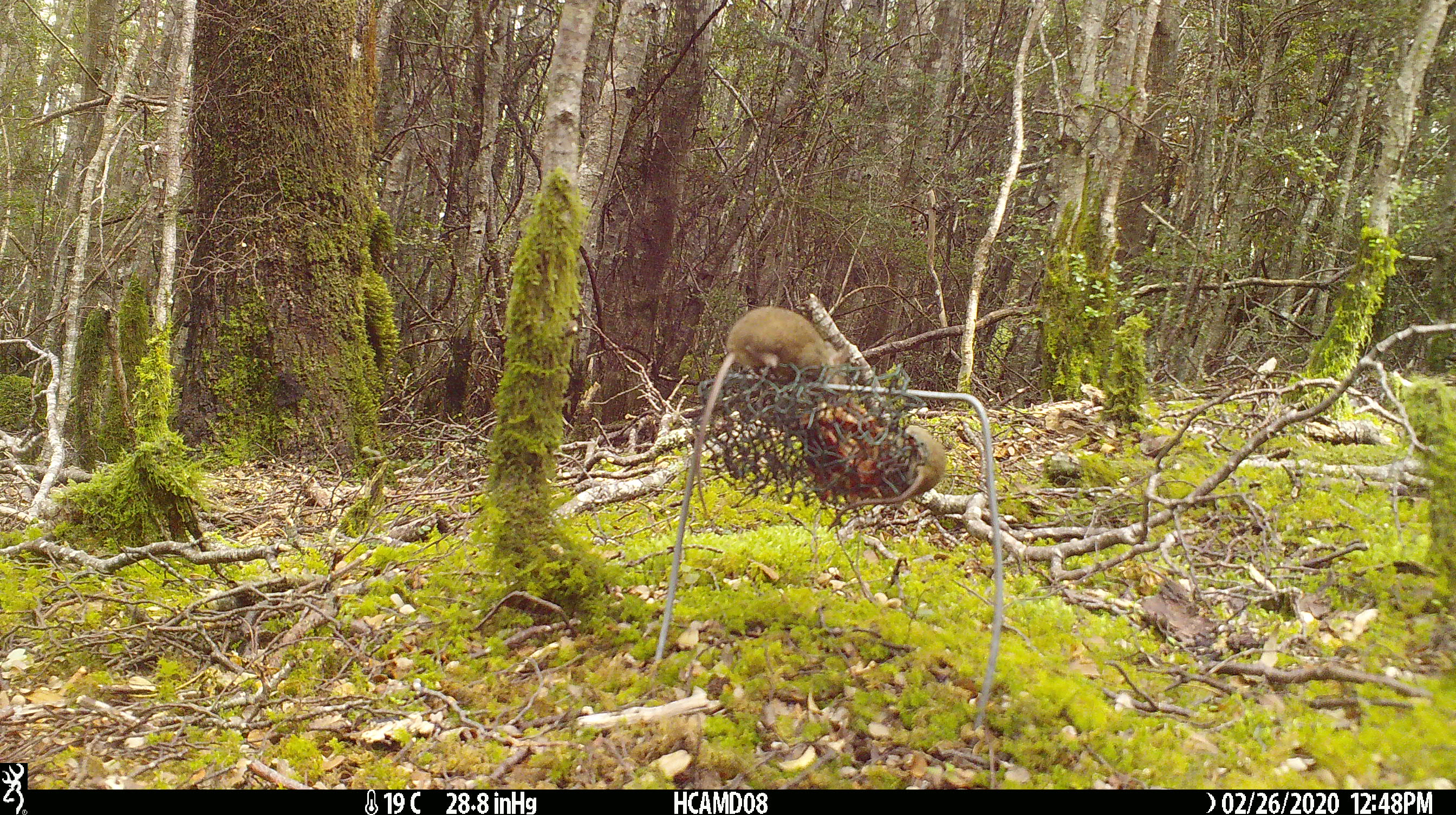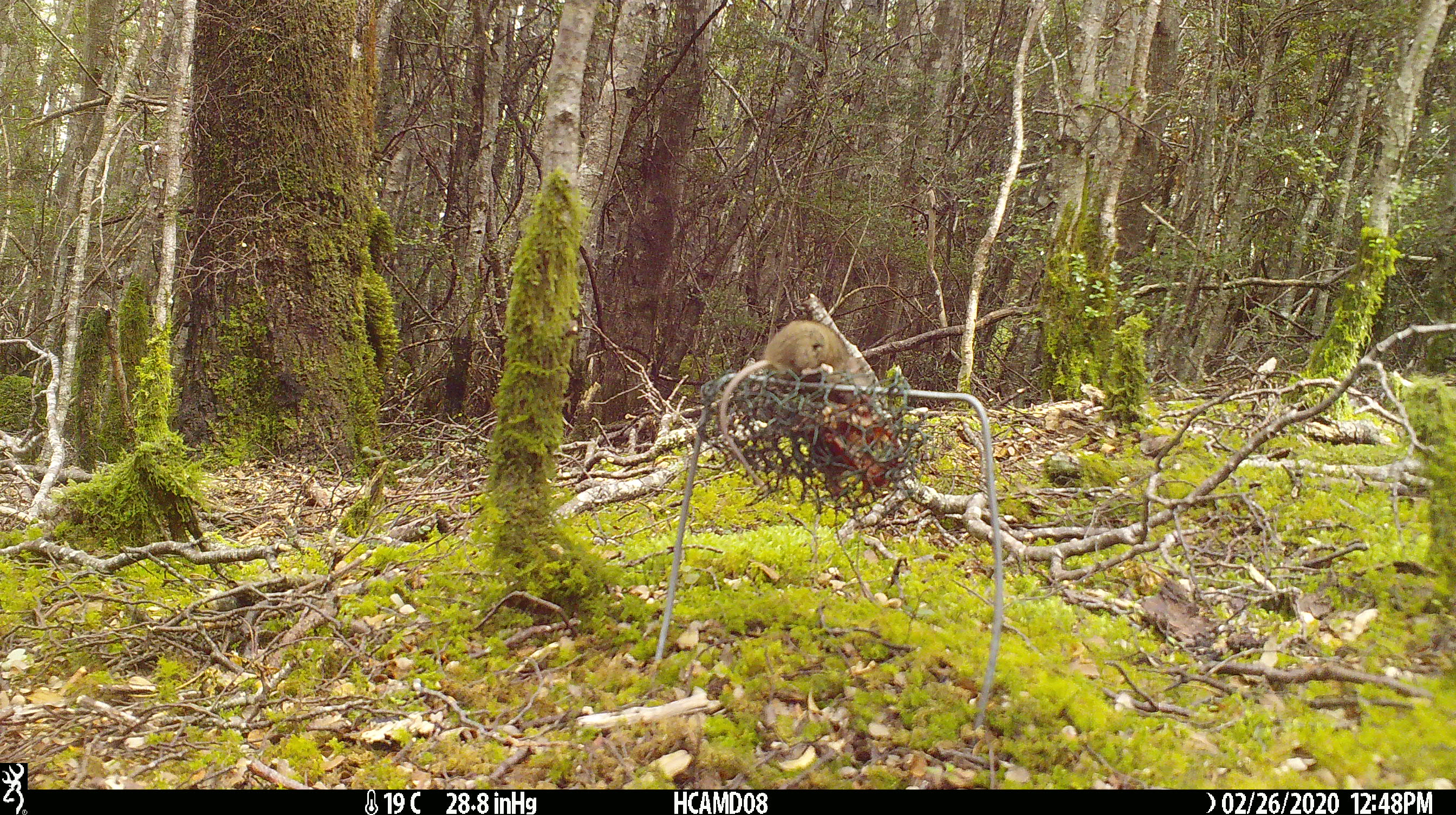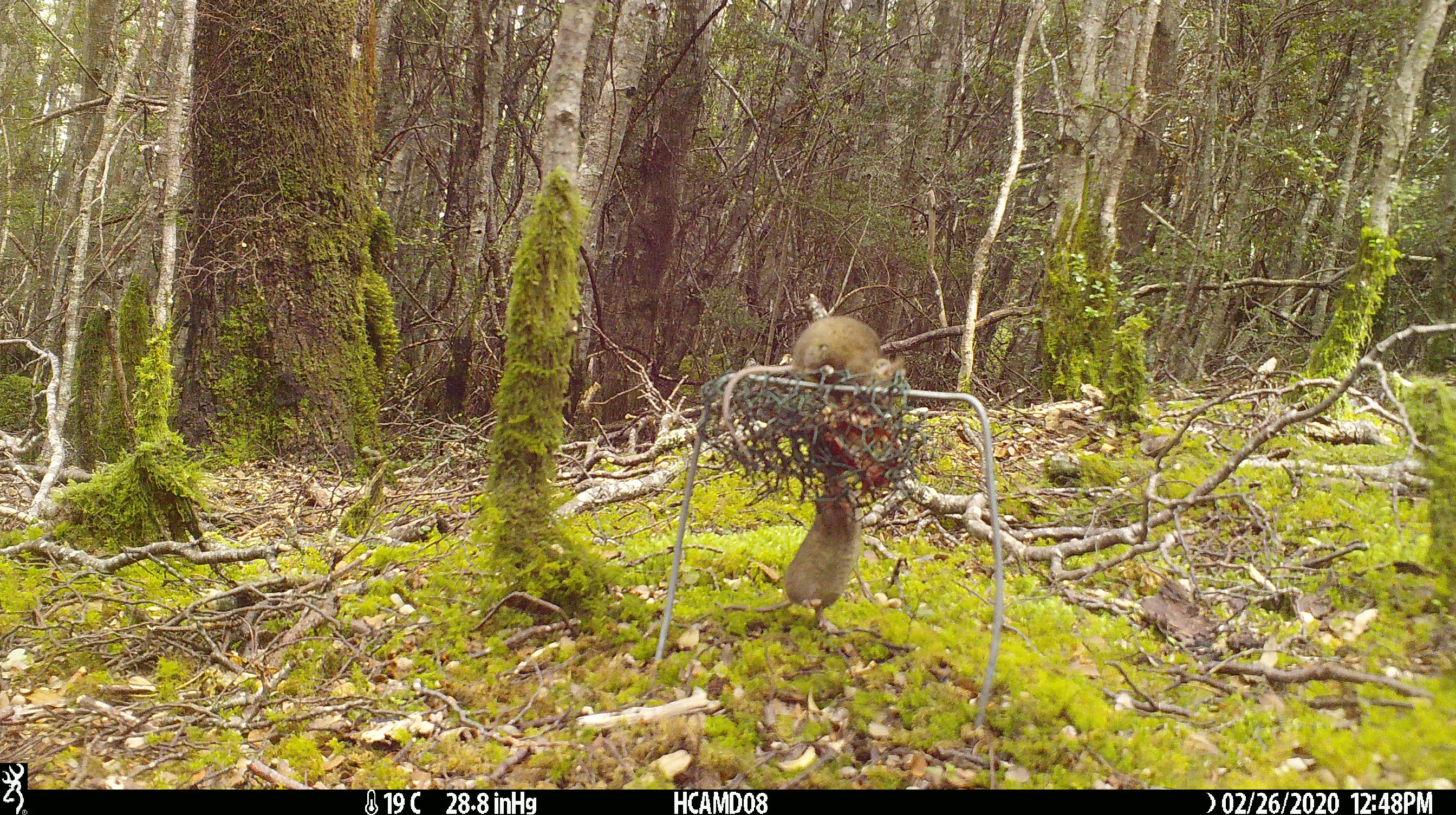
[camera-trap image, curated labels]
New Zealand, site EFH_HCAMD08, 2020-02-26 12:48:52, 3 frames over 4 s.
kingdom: Animalia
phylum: Chordata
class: Mammalia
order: Rodentia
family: Muridae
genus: Mus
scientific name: Mus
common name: mouse